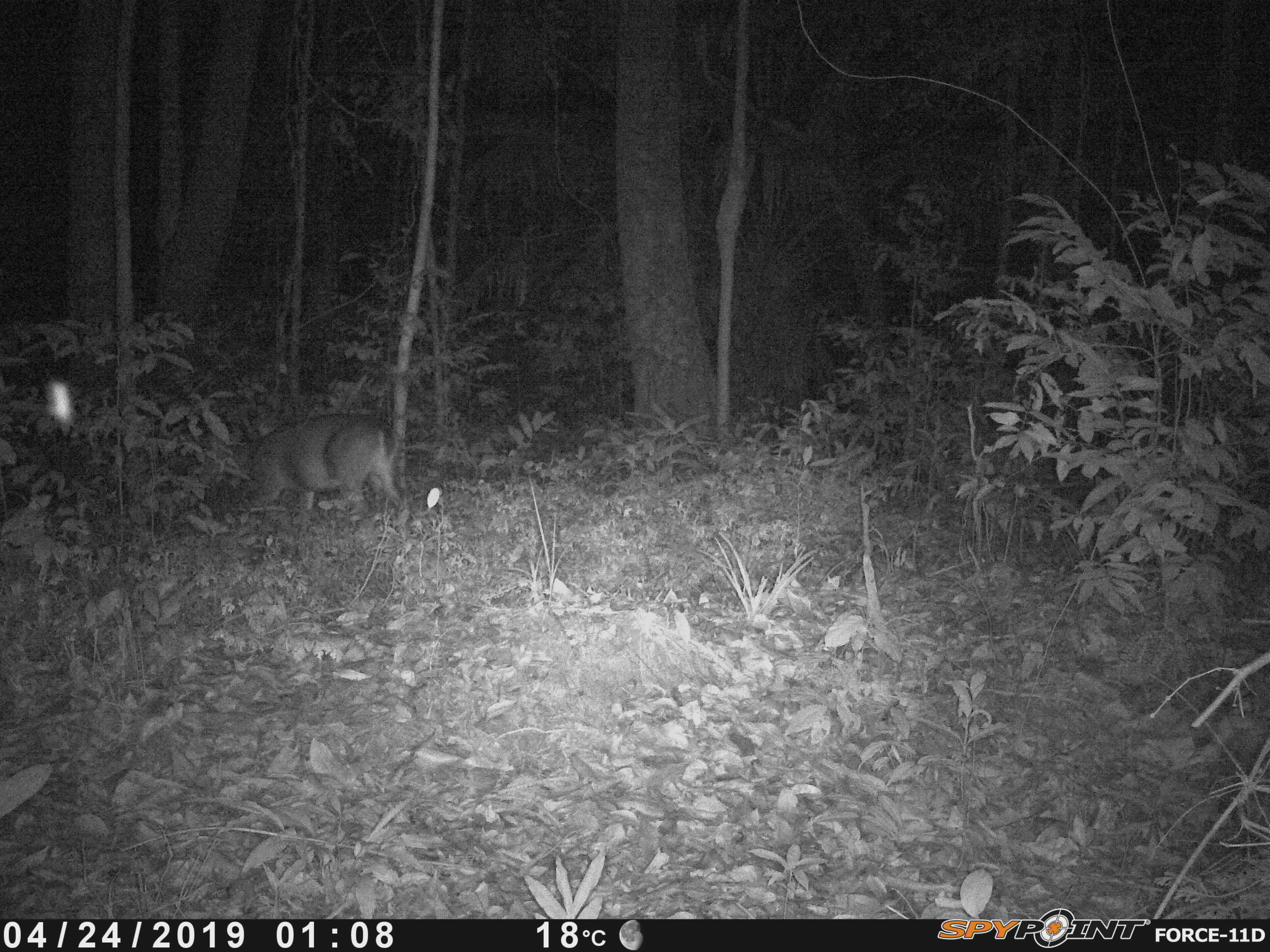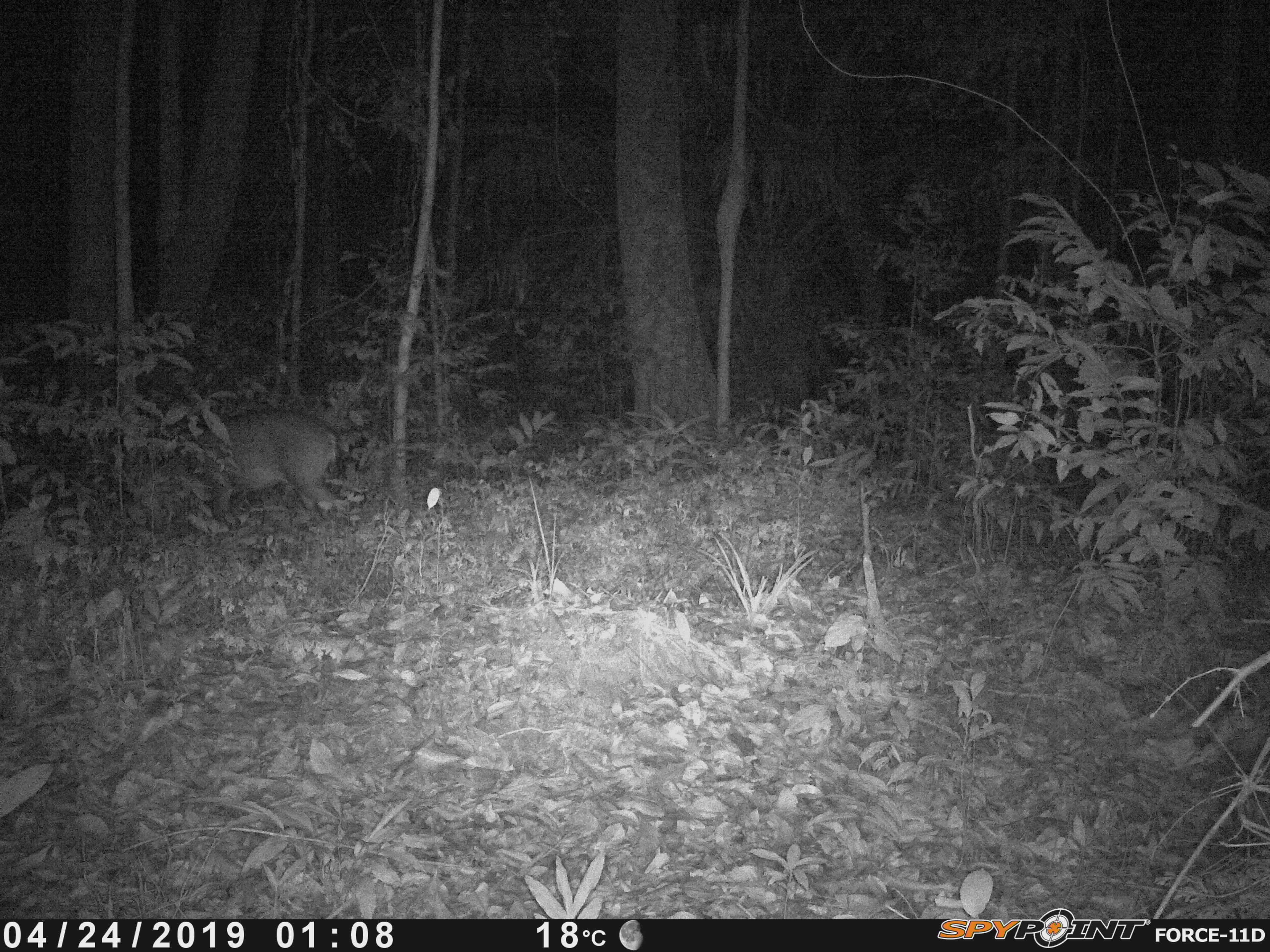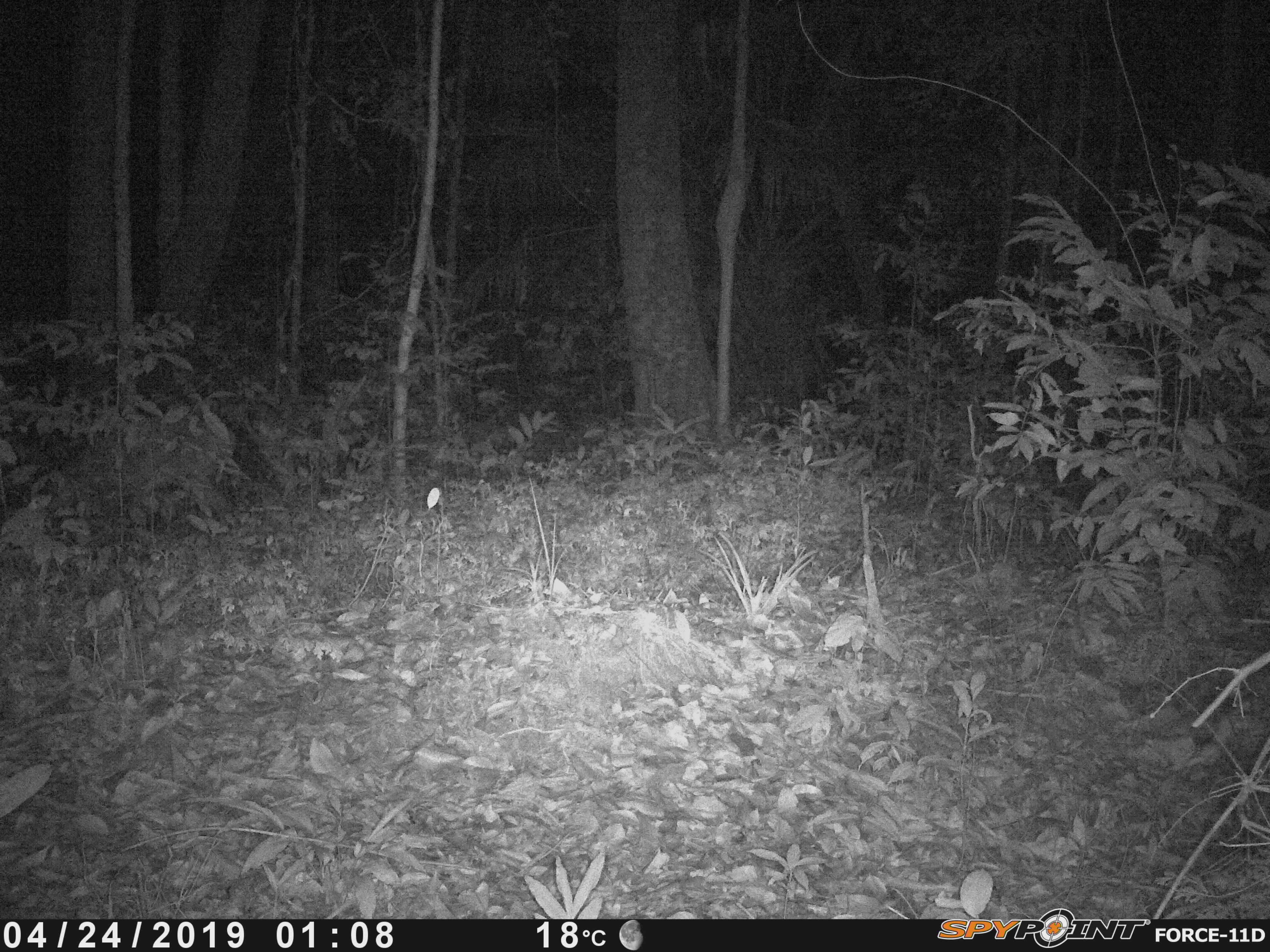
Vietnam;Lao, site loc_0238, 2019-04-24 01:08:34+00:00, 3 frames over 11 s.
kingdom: Animalia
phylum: Chordata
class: Mammalia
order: Artiodactyla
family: Cervidae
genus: Muntiacus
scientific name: Muntiacus vuquangensis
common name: large-antlered muntjac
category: large antlered muntjac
Large antlered muntjac (large-antlered muntjac) (Muntiacus vuquangensis). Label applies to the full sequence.